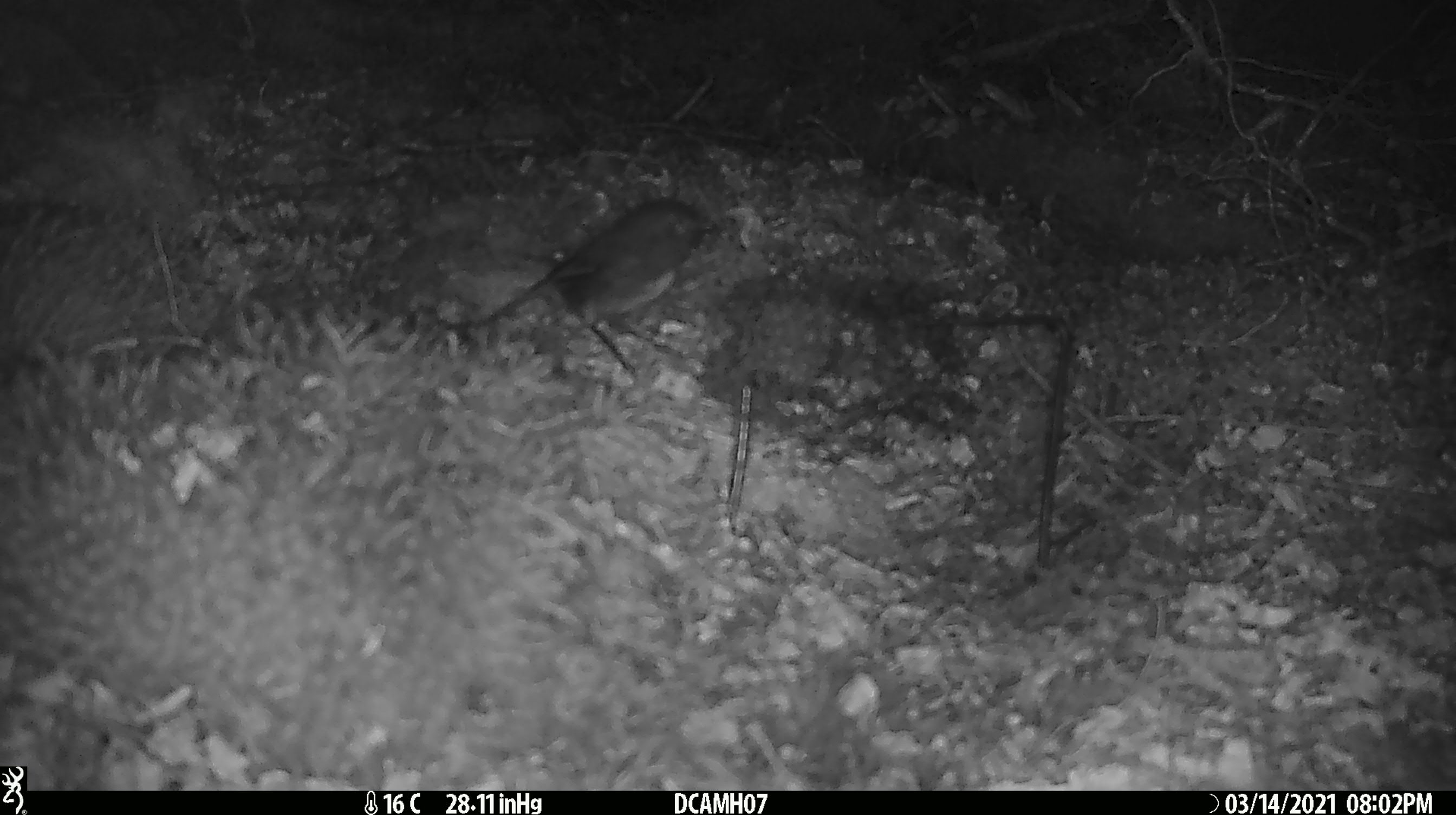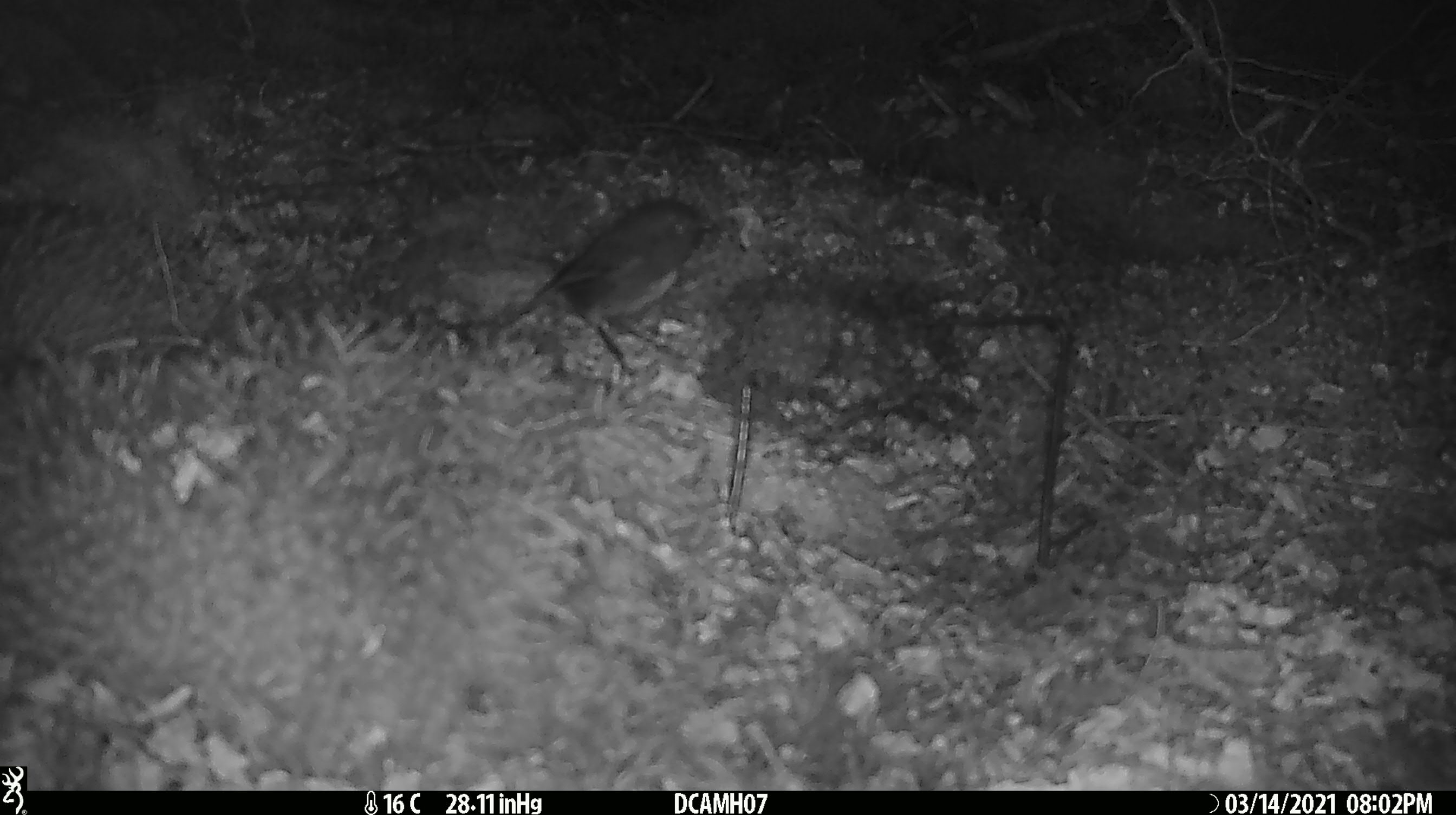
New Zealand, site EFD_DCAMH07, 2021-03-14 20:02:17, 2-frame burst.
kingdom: Animalia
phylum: Chordata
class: Aves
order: Passeriformes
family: Petroicidae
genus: Petroica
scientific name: Petroica australis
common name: new zealand robin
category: robin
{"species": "robin (new zealand robin) (Petroica australis)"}